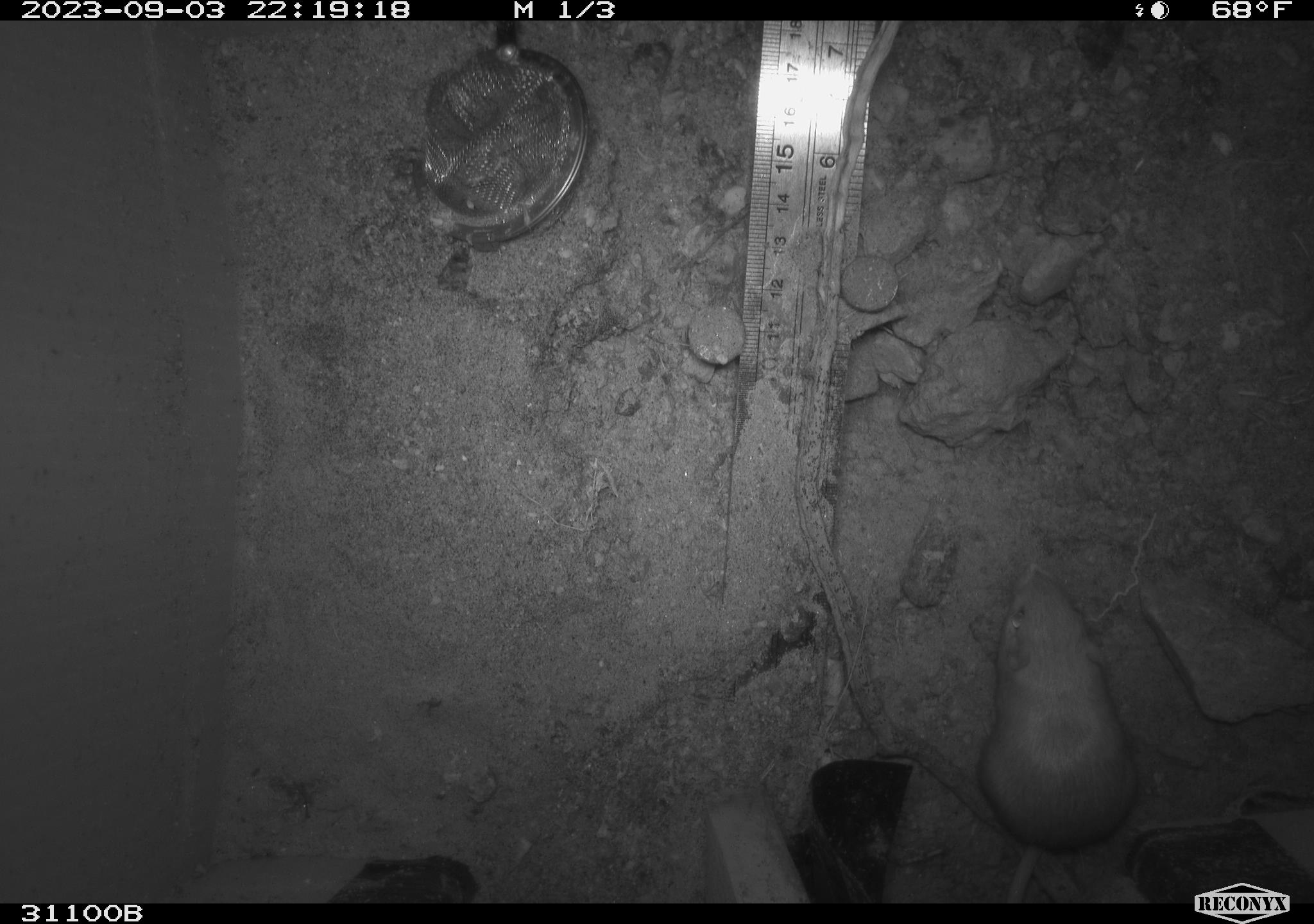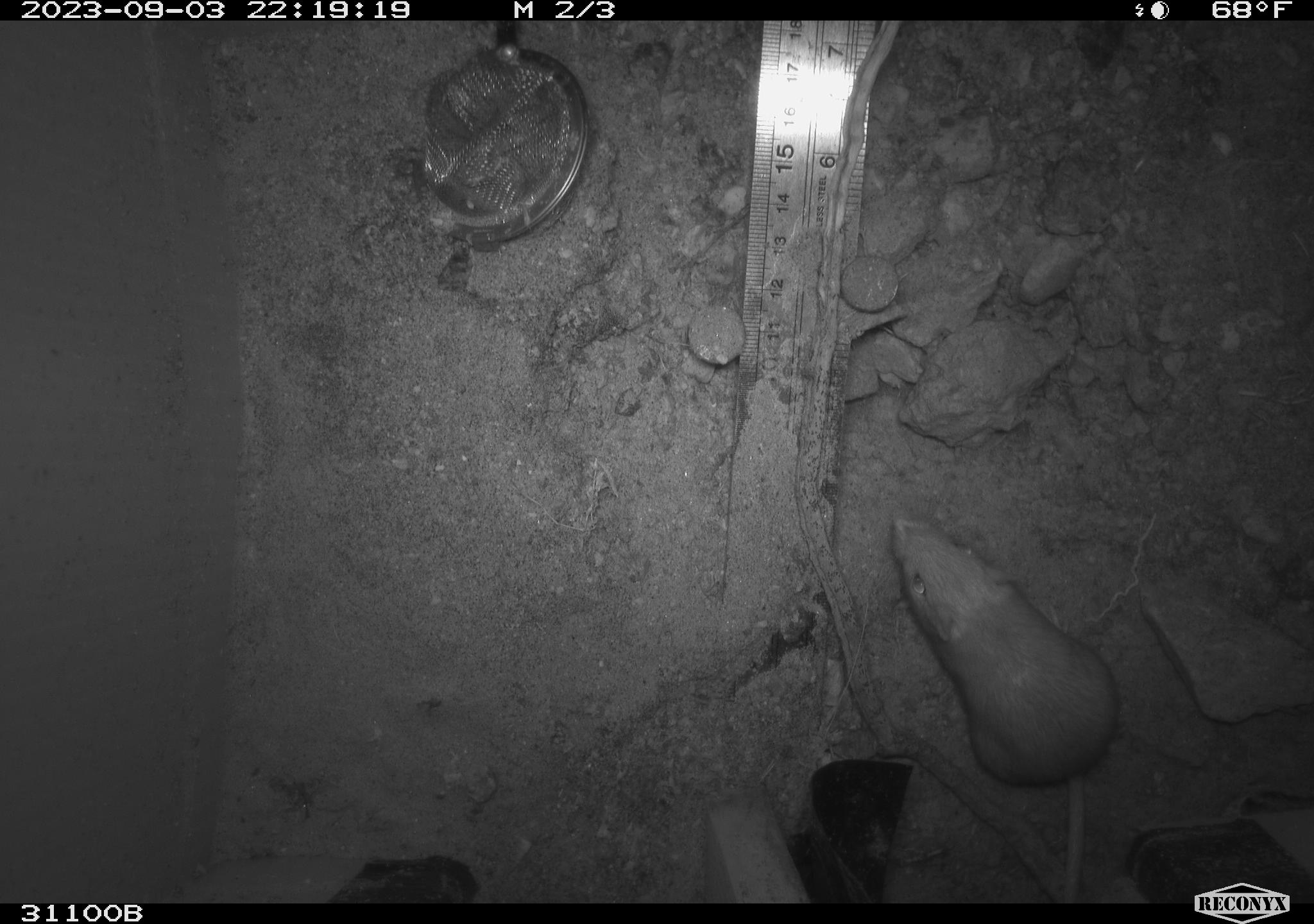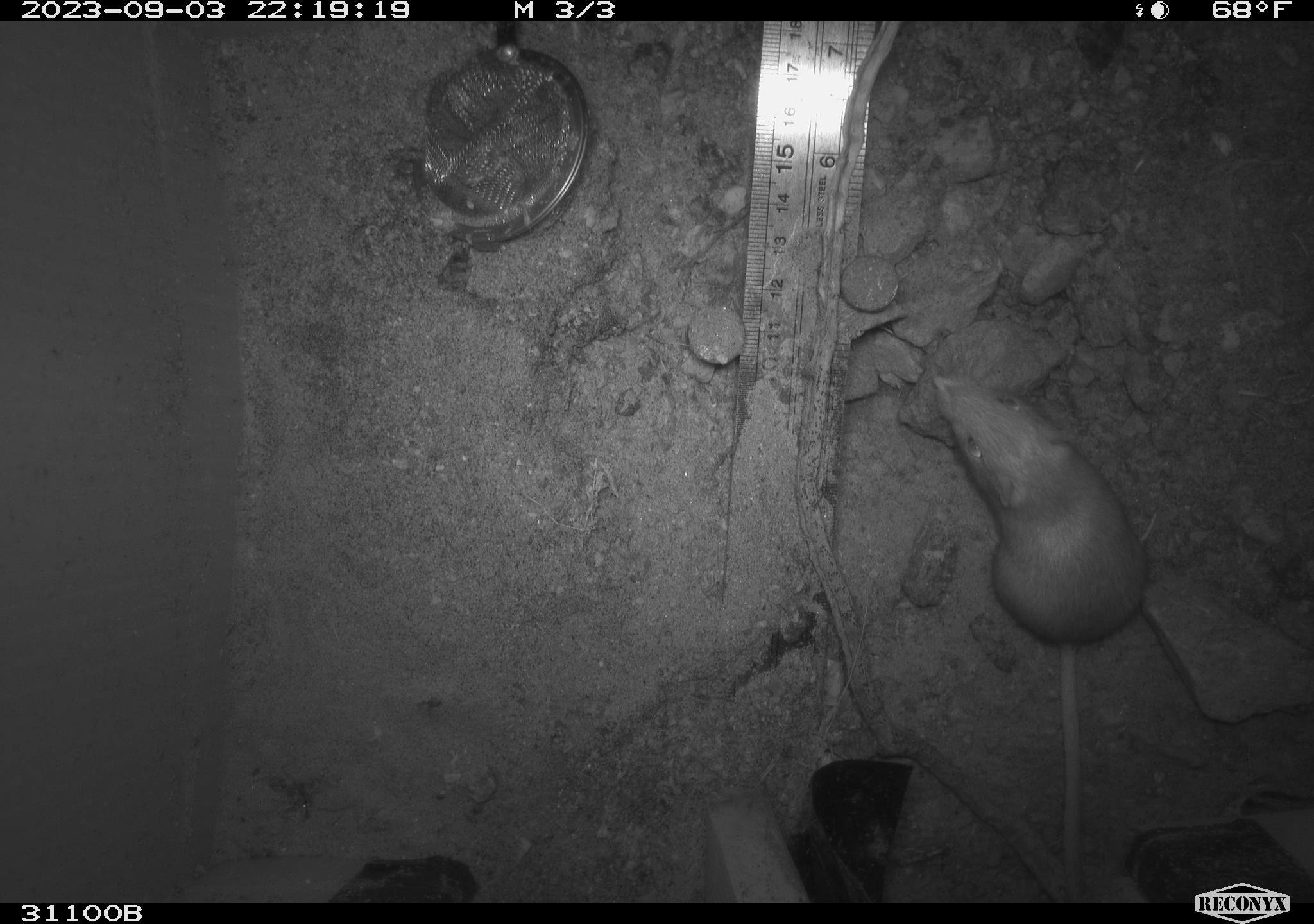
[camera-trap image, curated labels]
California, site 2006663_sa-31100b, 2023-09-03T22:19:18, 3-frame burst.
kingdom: Animalia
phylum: Chordata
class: Mammalia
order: Rodentia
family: Heteromyidae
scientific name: Heteromyidae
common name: kangaroo rats and pocket mice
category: heteromyidae family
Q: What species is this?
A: Heteromyidae family (kangaroo rats and pocket mice) (Heteromyidae).